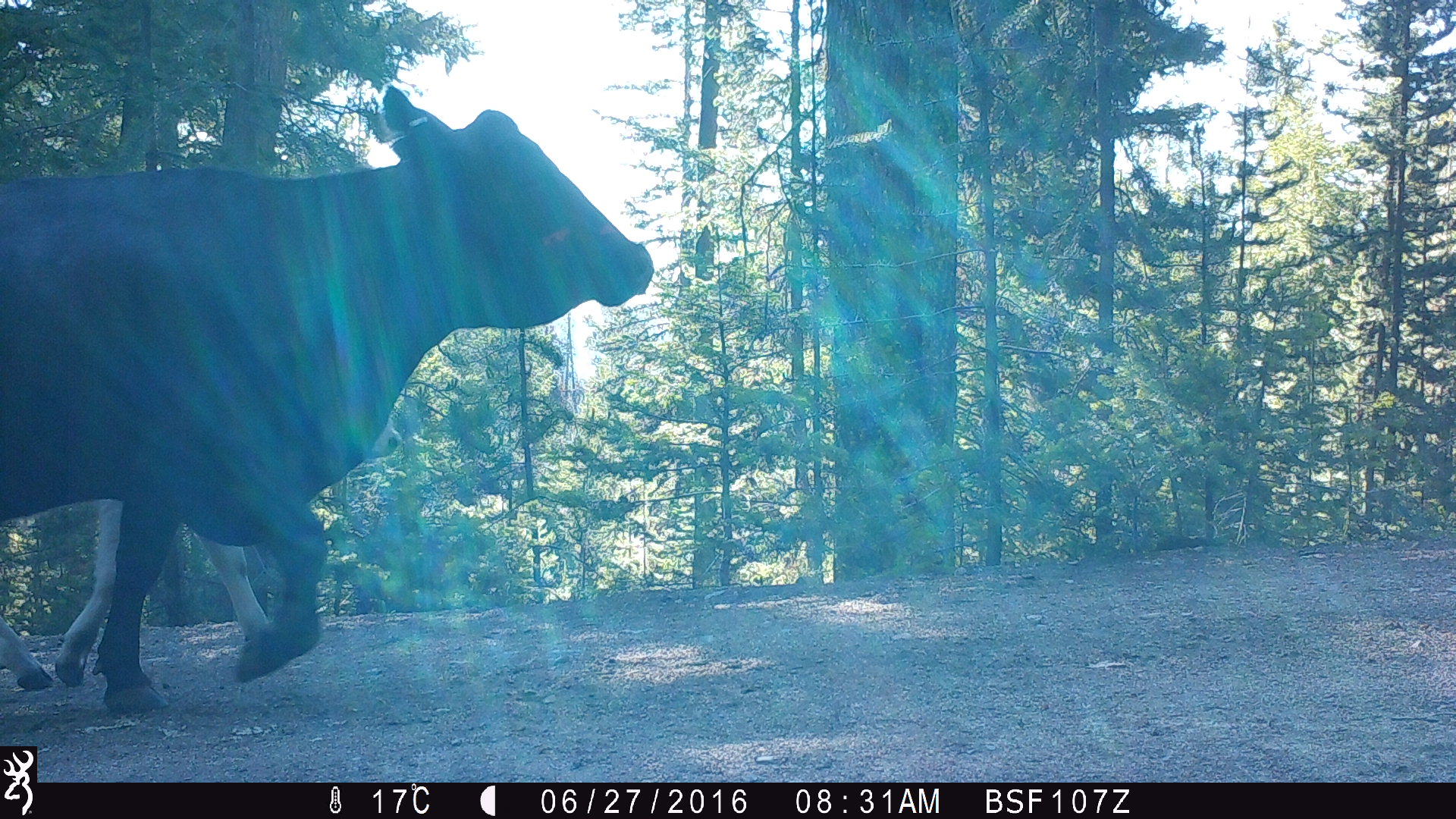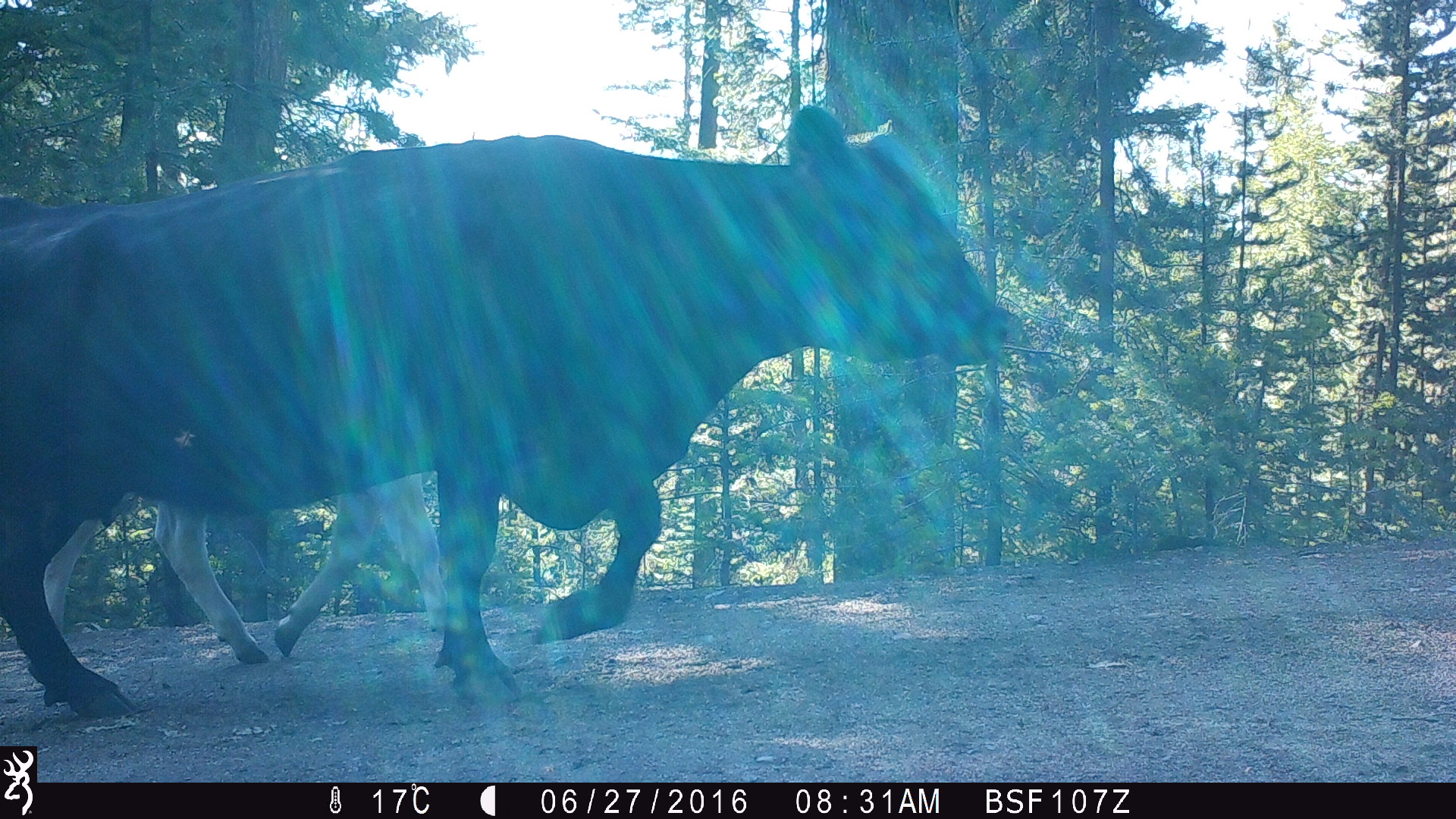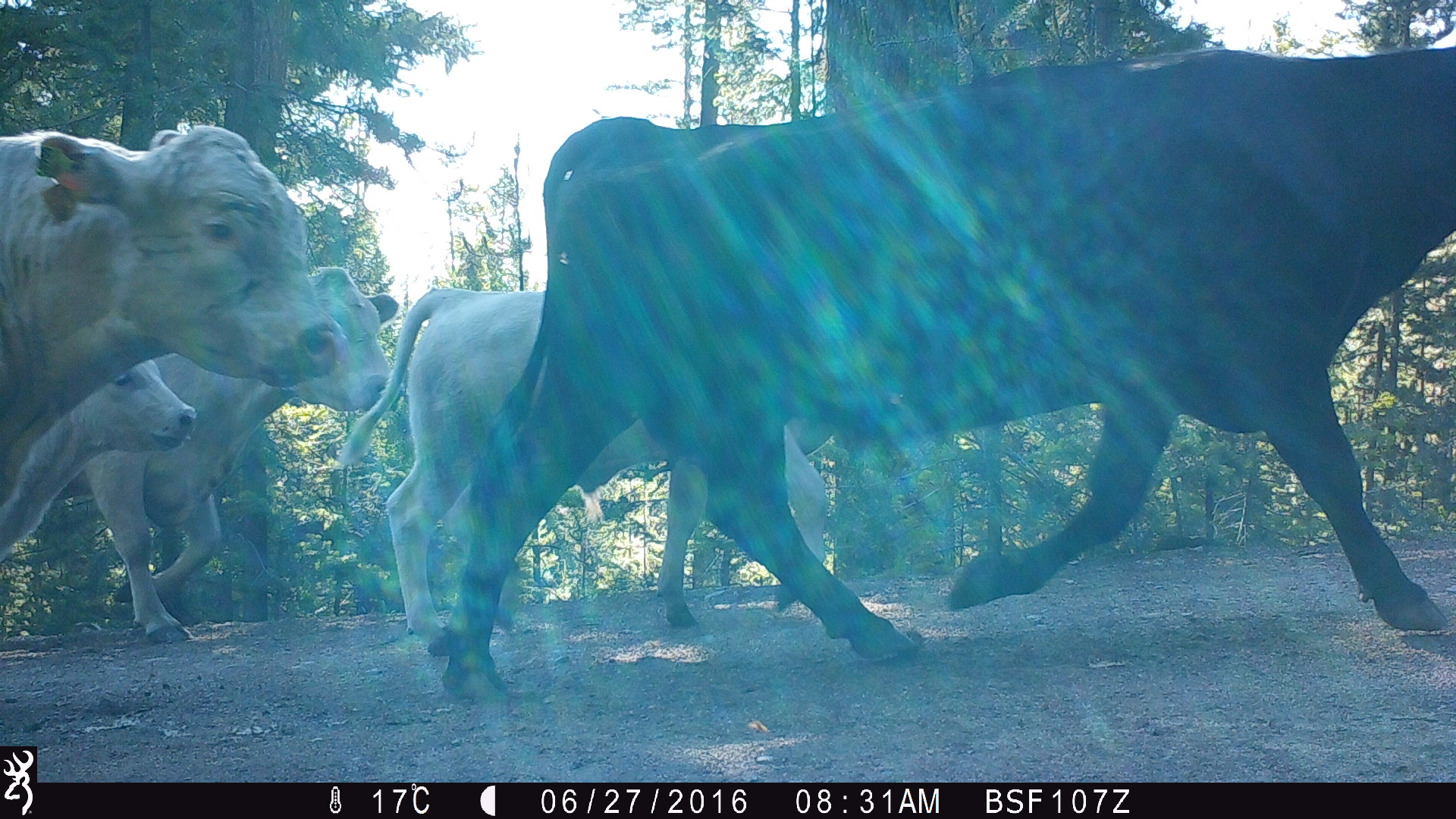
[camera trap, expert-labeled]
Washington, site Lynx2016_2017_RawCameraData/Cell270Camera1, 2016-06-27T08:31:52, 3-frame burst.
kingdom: Animalia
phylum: Chordata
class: Mammalia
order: Artiodactyla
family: Bovidae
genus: Bos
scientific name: Bos taurus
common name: domestic cattle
Domestic cattle (Bos taurus). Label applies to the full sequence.